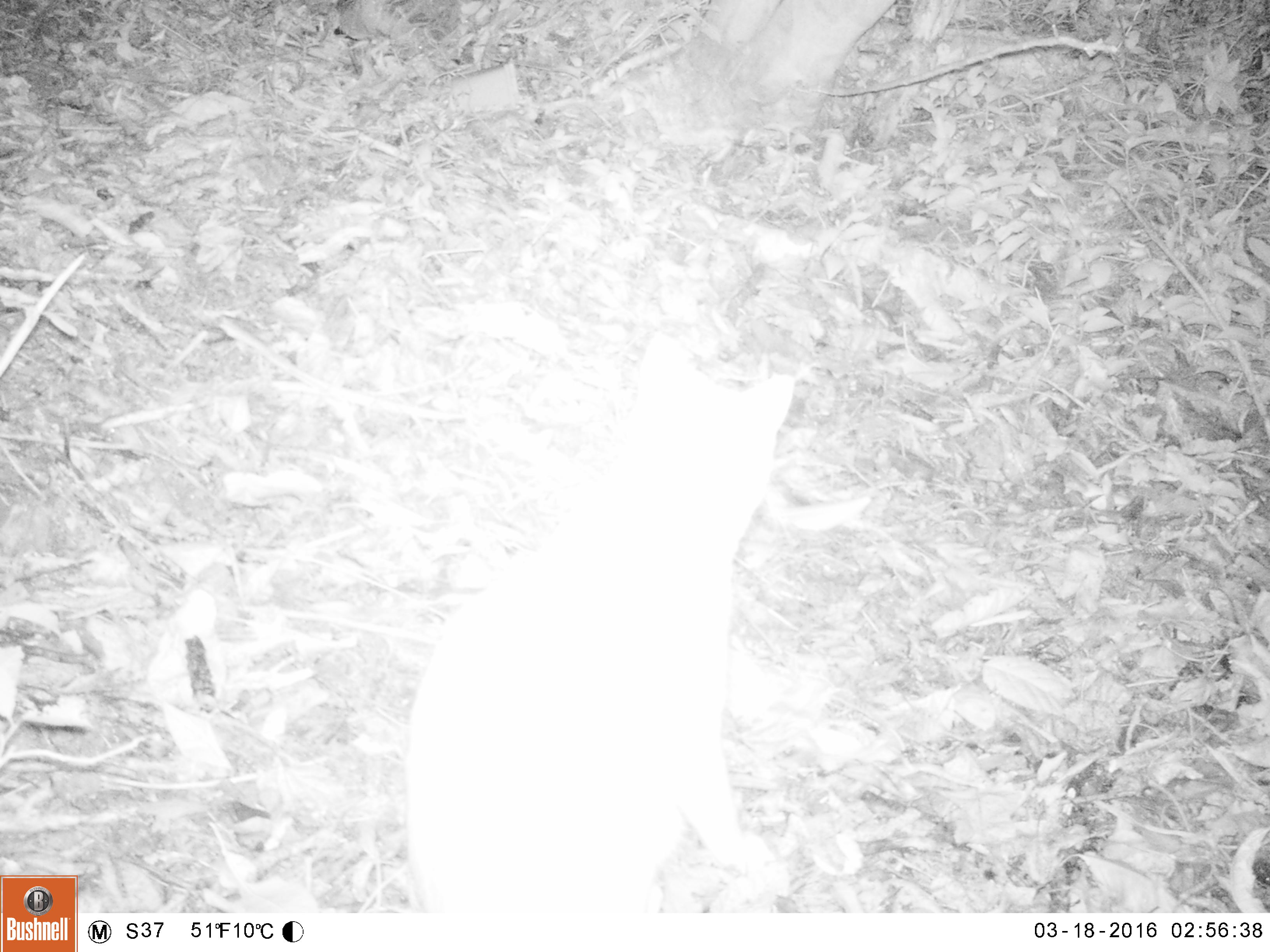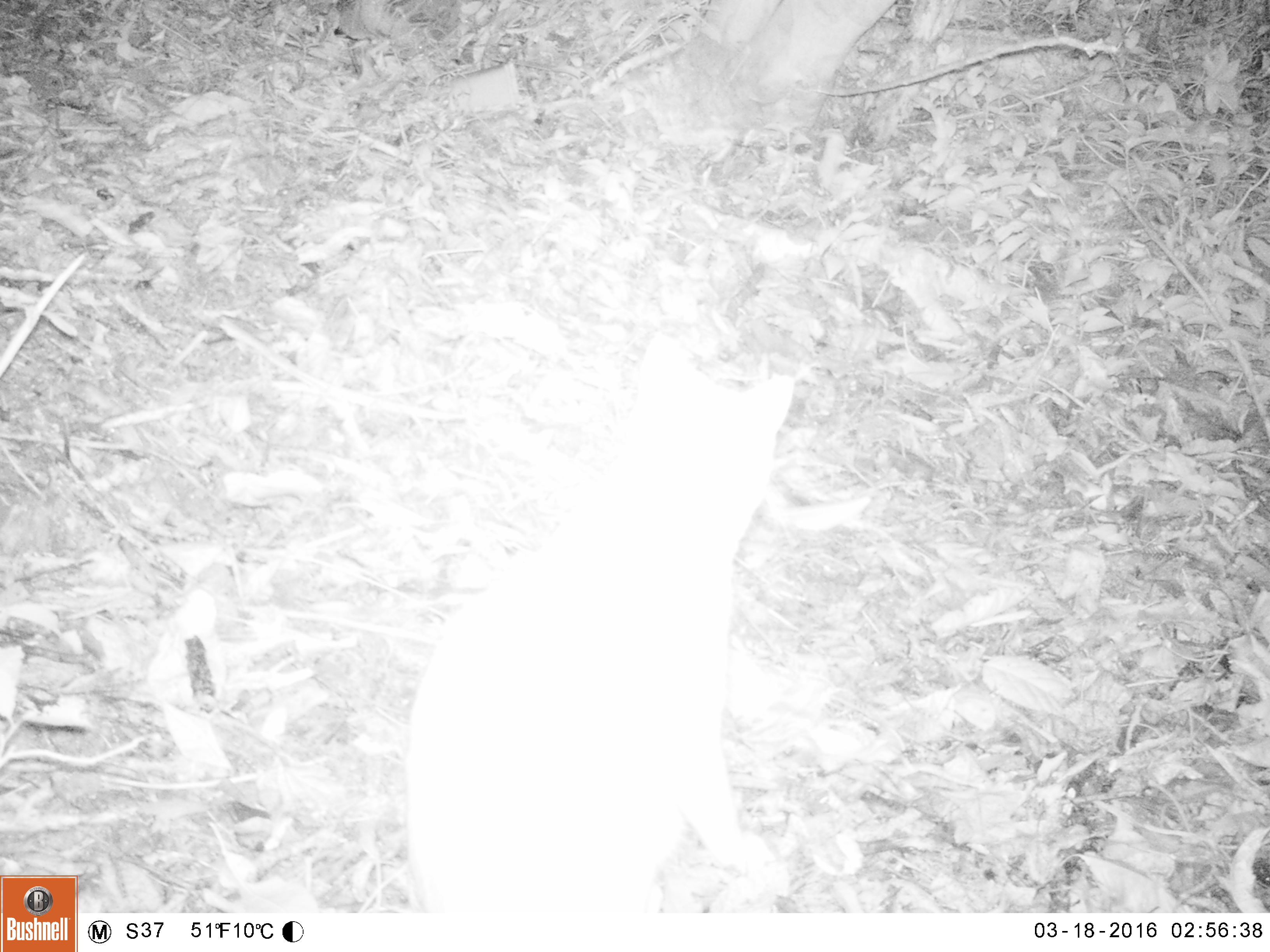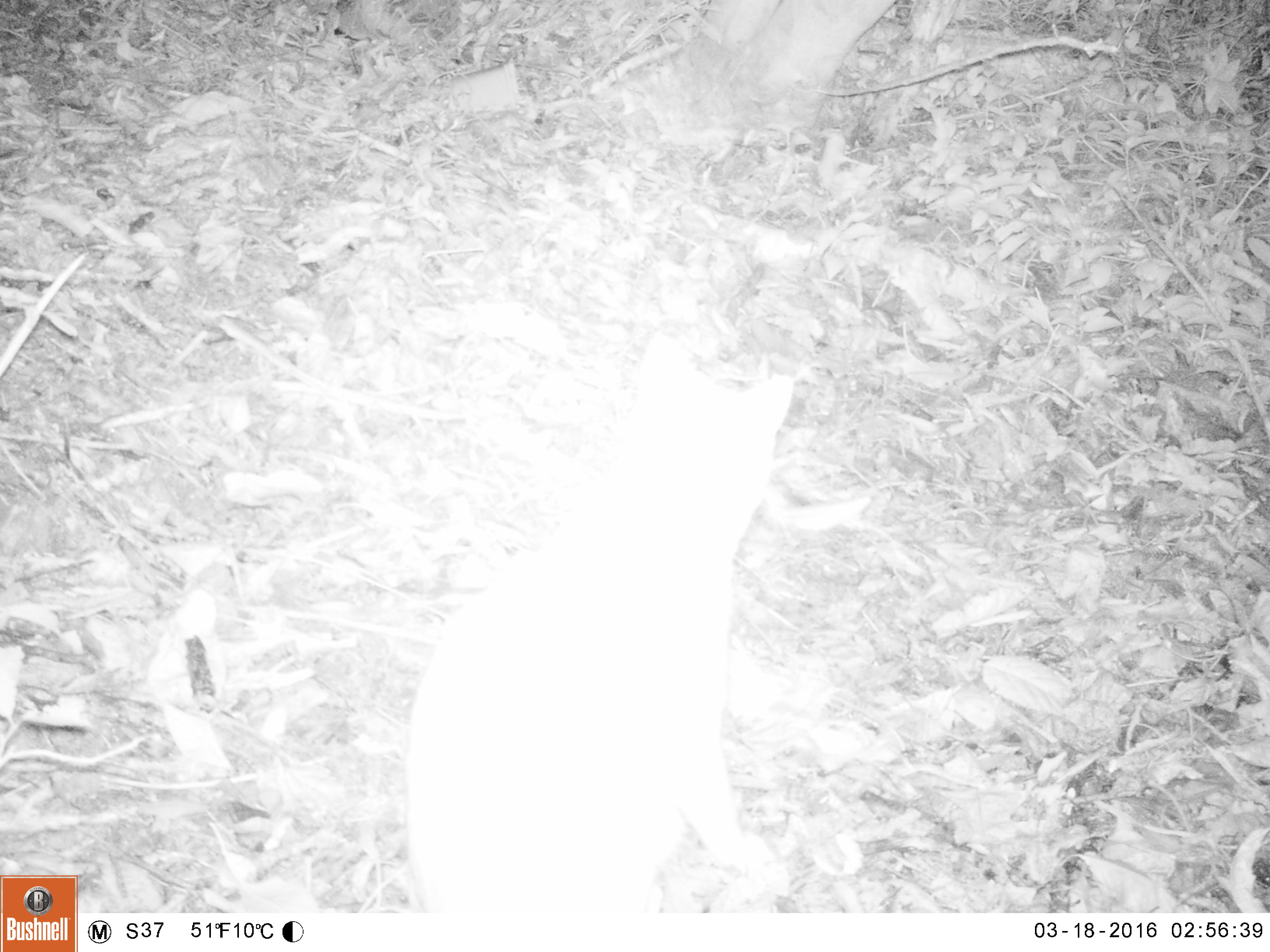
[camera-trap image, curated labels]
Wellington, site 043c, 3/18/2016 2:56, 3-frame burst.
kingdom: Animalia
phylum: Chordata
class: Mammalia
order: Carnivora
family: Felidae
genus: Felis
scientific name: Felis catus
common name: cat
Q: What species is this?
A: Cat (Felis catus).